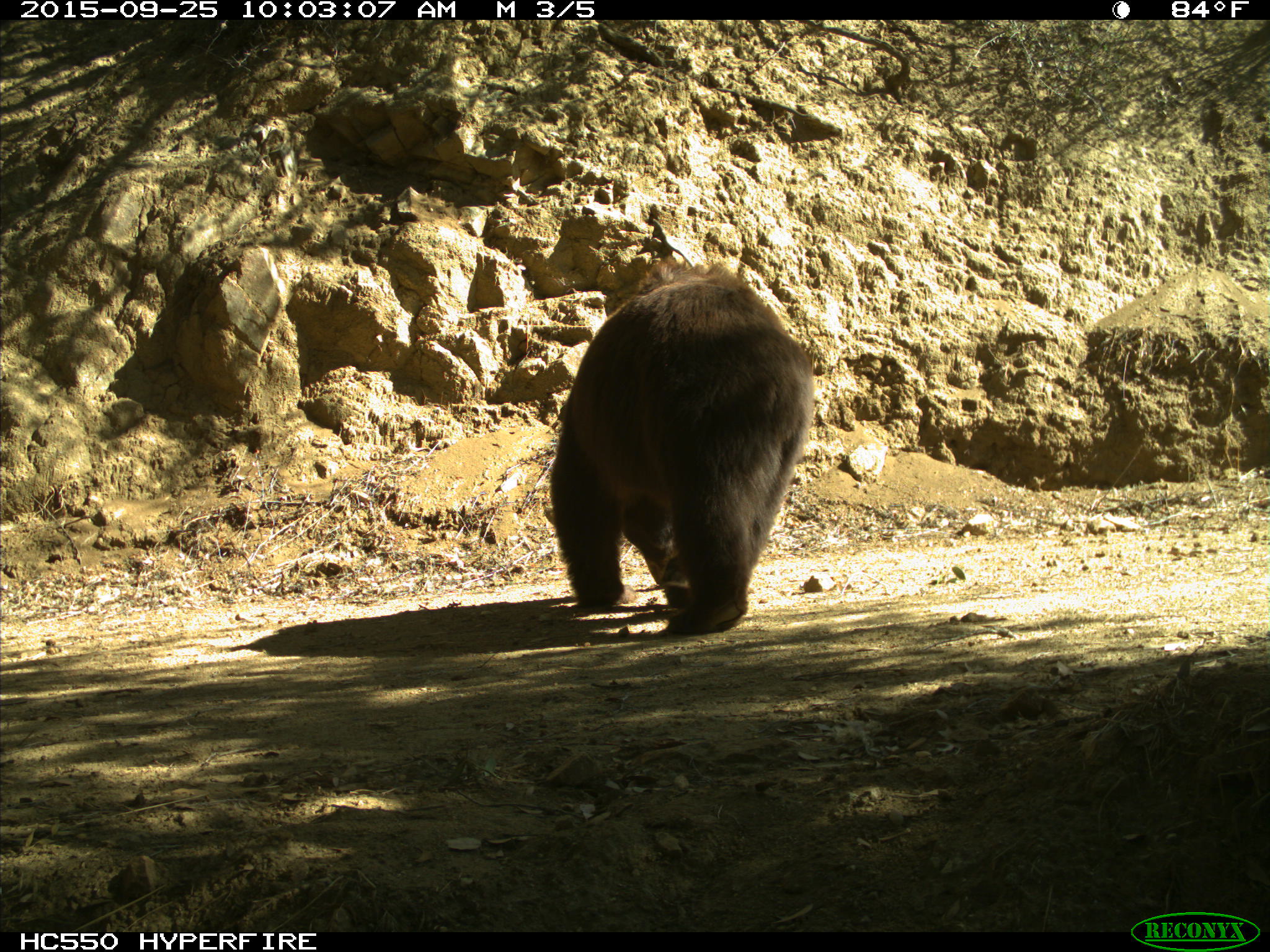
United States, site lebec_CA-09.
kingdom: Animalia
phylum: Chordata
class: Mammalia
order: Carnivora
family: Ursidae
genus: Ursus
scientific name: Ursus americanus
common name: american black bear